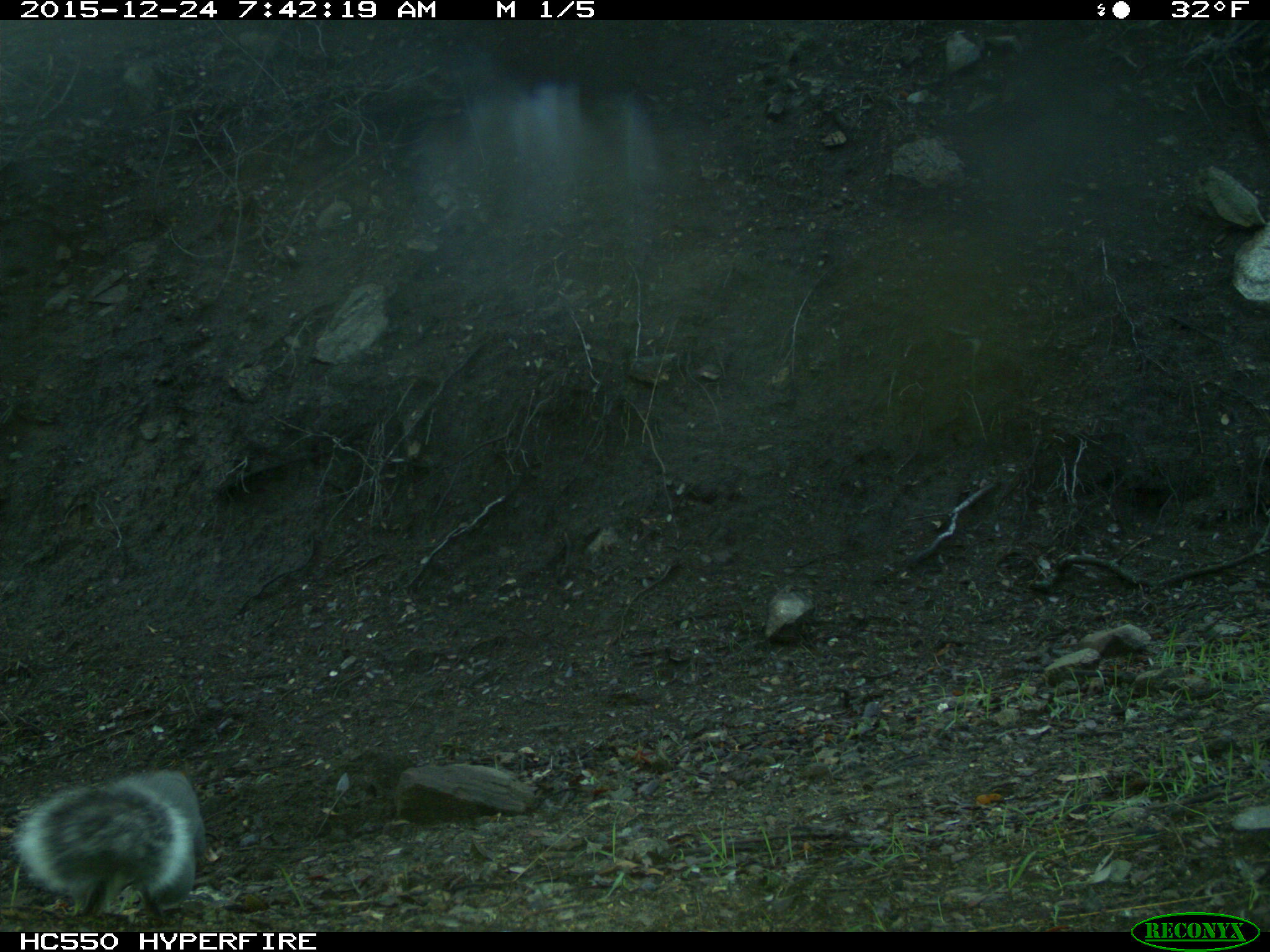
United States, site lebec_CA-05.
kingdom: Animalia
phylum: Chordata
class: Mammalia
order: Rodentia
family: Sciuridae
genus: Sciurus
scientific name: Sciurus carolinensis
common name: eastern gray squirrel